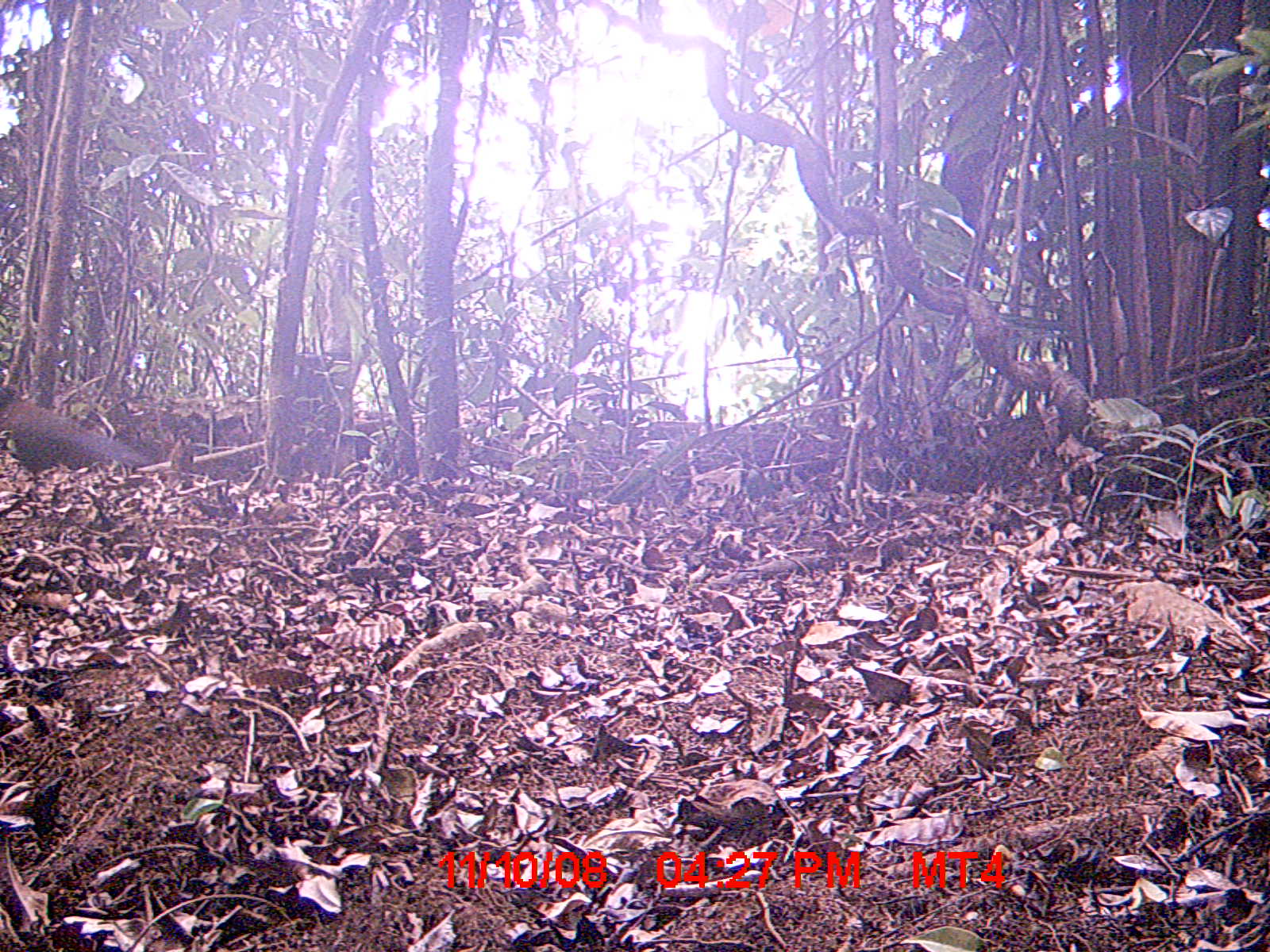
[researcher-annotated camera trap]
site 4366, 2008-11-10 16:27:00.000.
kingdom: Animalia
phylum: Chordata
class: Aves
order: Cuculiformes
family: Cuculidae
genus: Coua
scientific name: Coua serriana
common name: red-breasted coua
Coua serriana (red-breasted coua), count 1.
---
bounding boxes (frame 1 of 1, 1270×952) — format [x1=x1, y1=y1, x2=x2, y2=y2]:
coua serriana: [x1=0, y1=389, x2=152, y2=471]